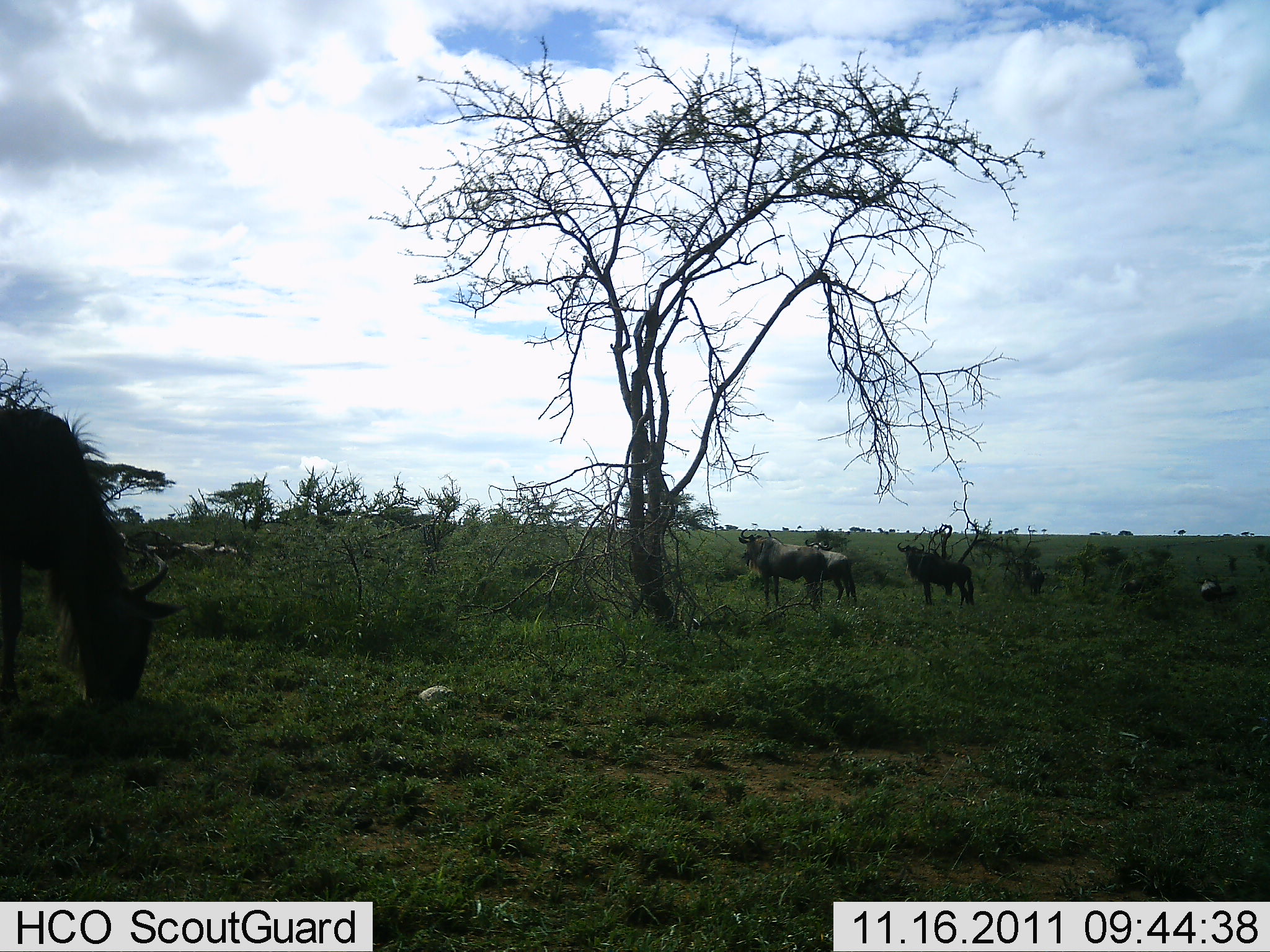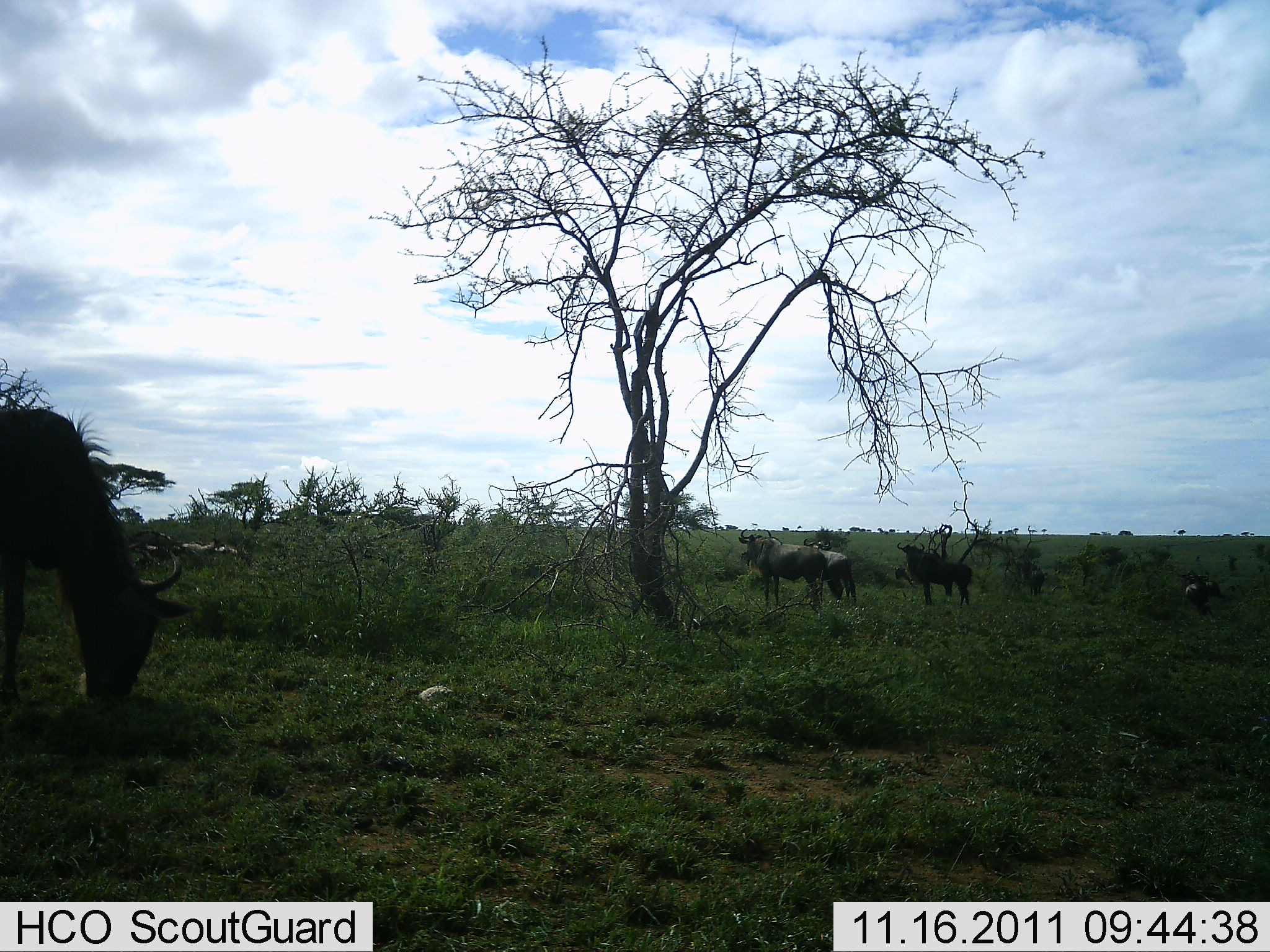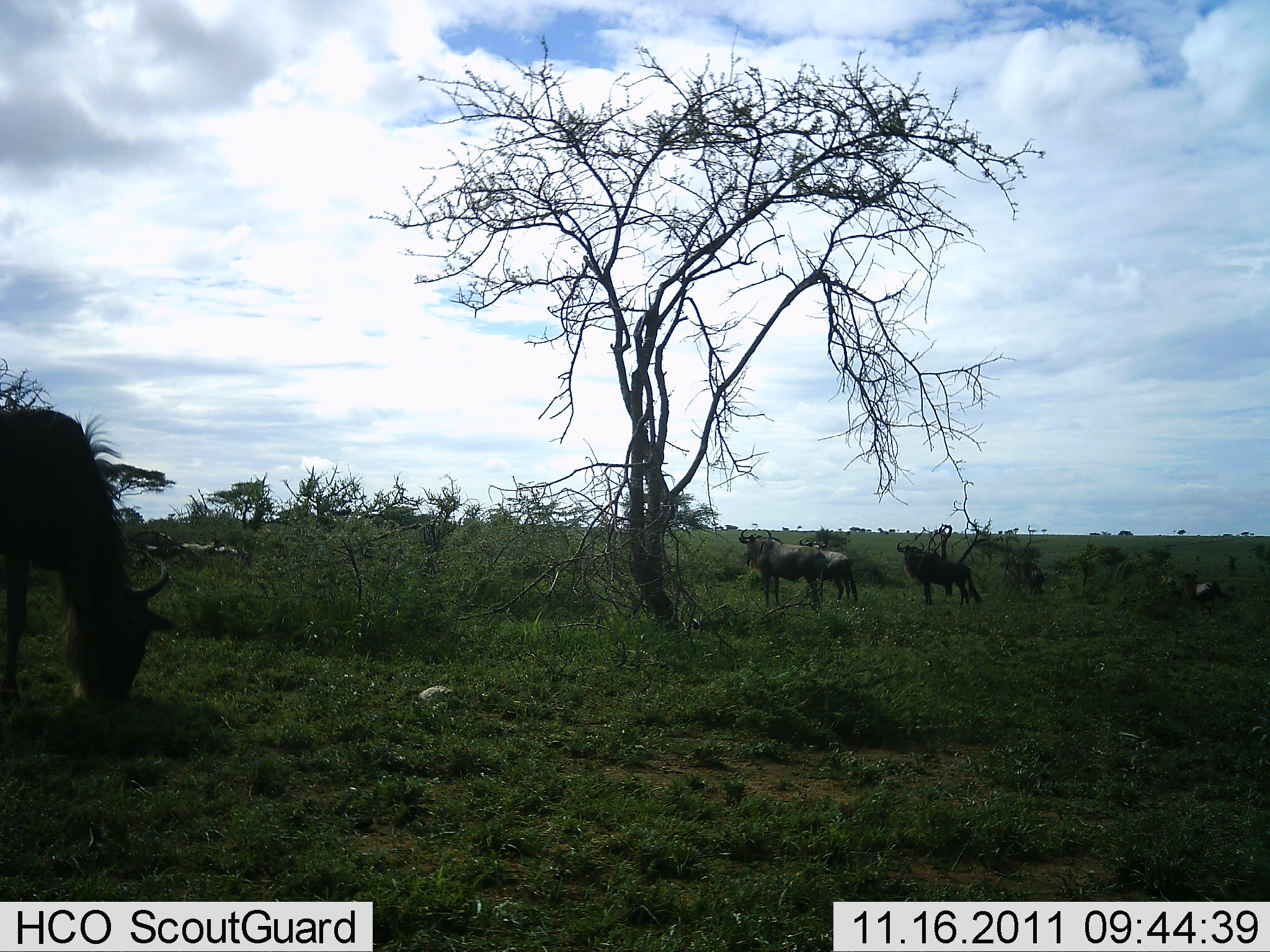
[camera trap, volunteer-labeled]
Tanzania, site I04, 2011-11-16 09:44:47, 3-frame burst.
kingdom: Animalia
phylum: Chordata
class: Mammalia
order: Artiodactyla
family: Bovidae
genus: Connochaetes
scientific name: Connochaetes taurinus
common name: blue wildebeest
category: wildebeest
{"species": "wildebeest (blue wildebeest) (Connochaetes taurinus)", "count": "6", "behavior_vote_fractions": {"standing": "76%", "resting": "6%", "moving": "35%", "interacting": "0%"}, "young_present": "12%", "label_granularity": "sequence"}